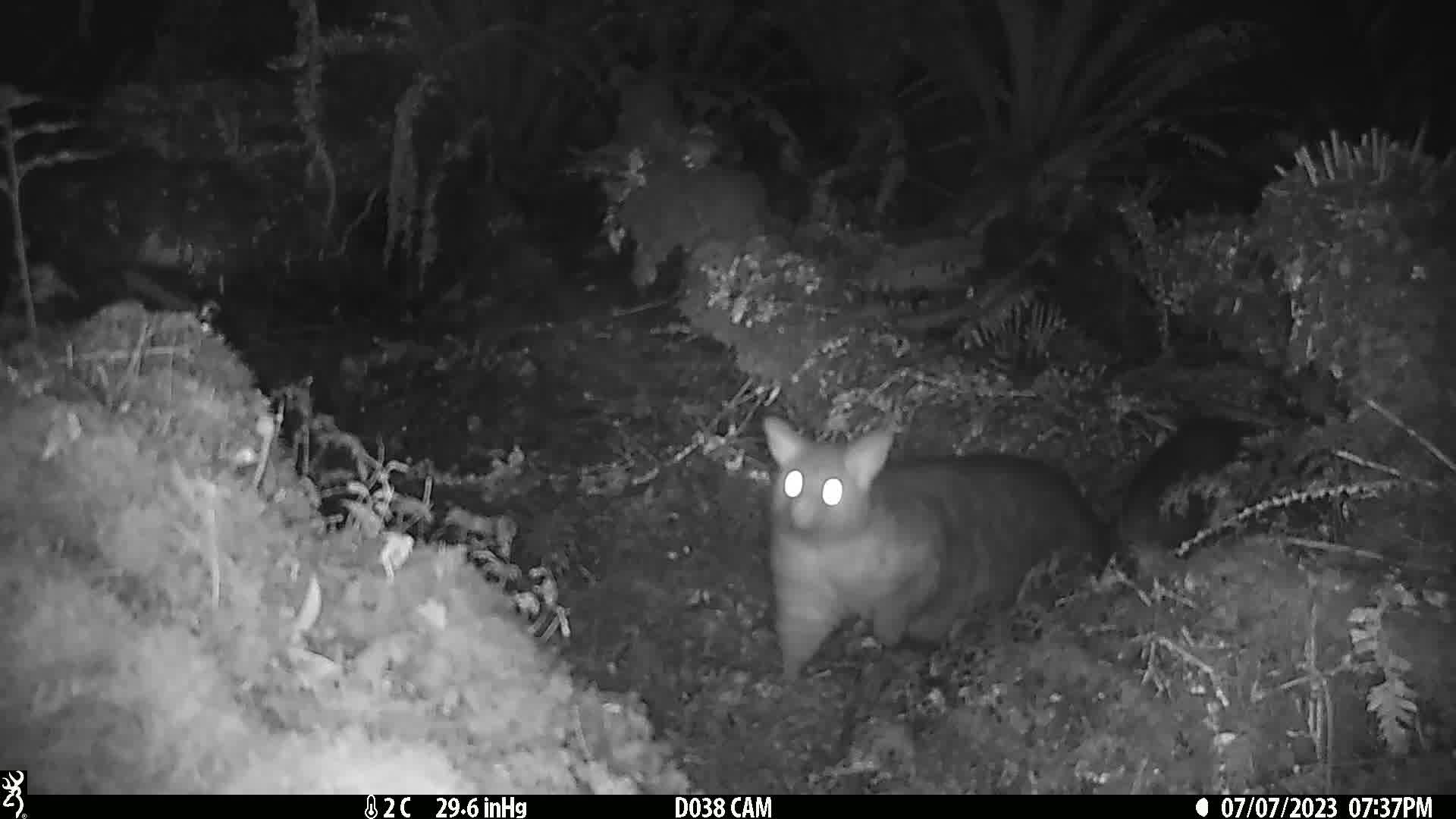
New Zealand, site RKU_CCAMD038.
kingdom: Animalia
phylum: Chordata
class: Mammalia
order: Diprotodontia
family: Phalangeridae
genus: Trichosurus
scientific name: Trichosurus vulpecula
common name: common brushtail possum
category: possum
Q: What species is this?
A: Possum (common brushtail possum) (Trichosurus vulpecula).